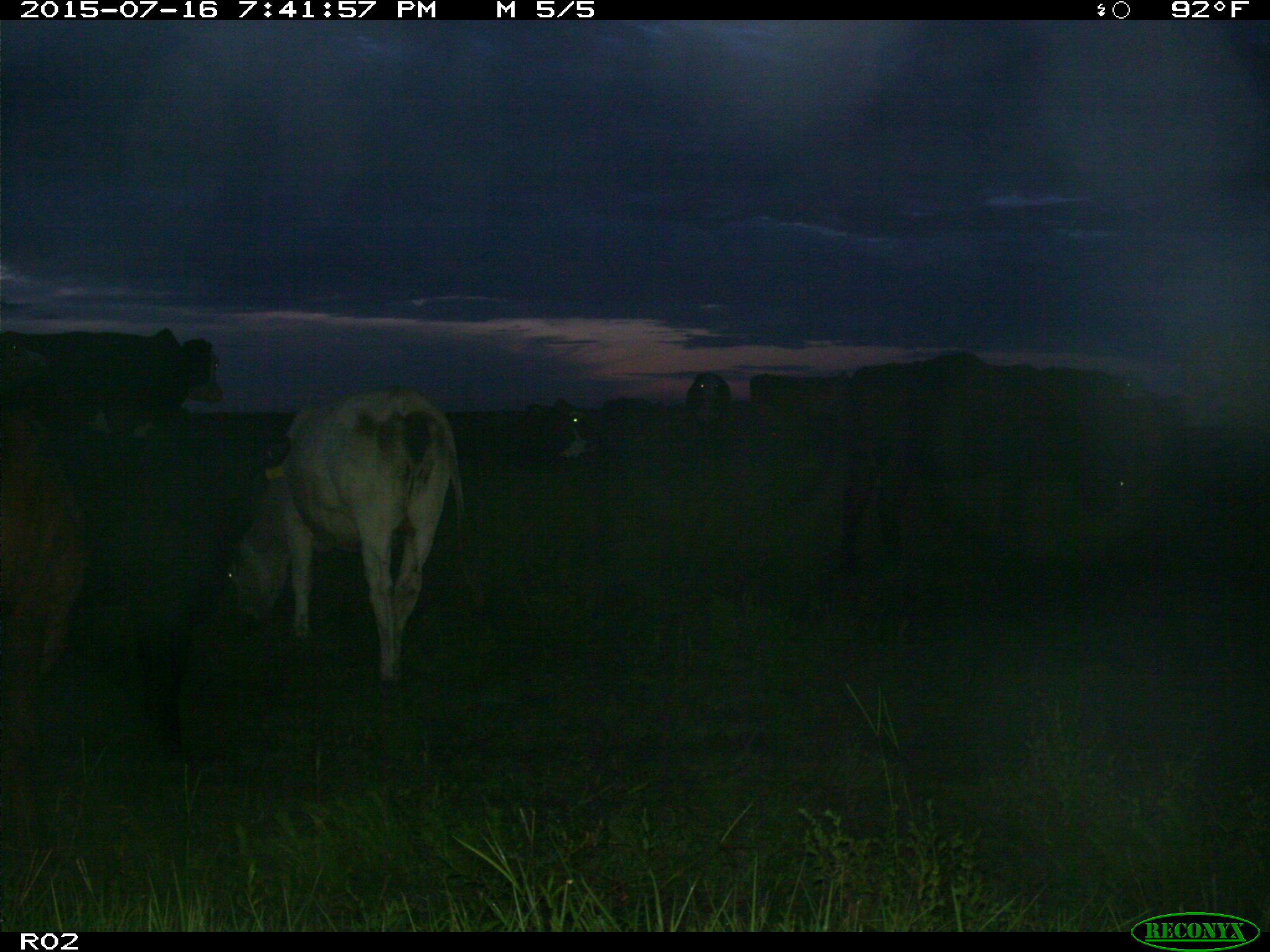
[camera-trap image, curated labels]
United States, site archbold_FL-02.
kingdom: Animalia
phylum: Chordata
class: Mammalia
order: Artiodactyla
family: Bovidae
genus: Bos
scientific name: Bos taurus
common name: domestic cow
Bos taurus (domestic cow).